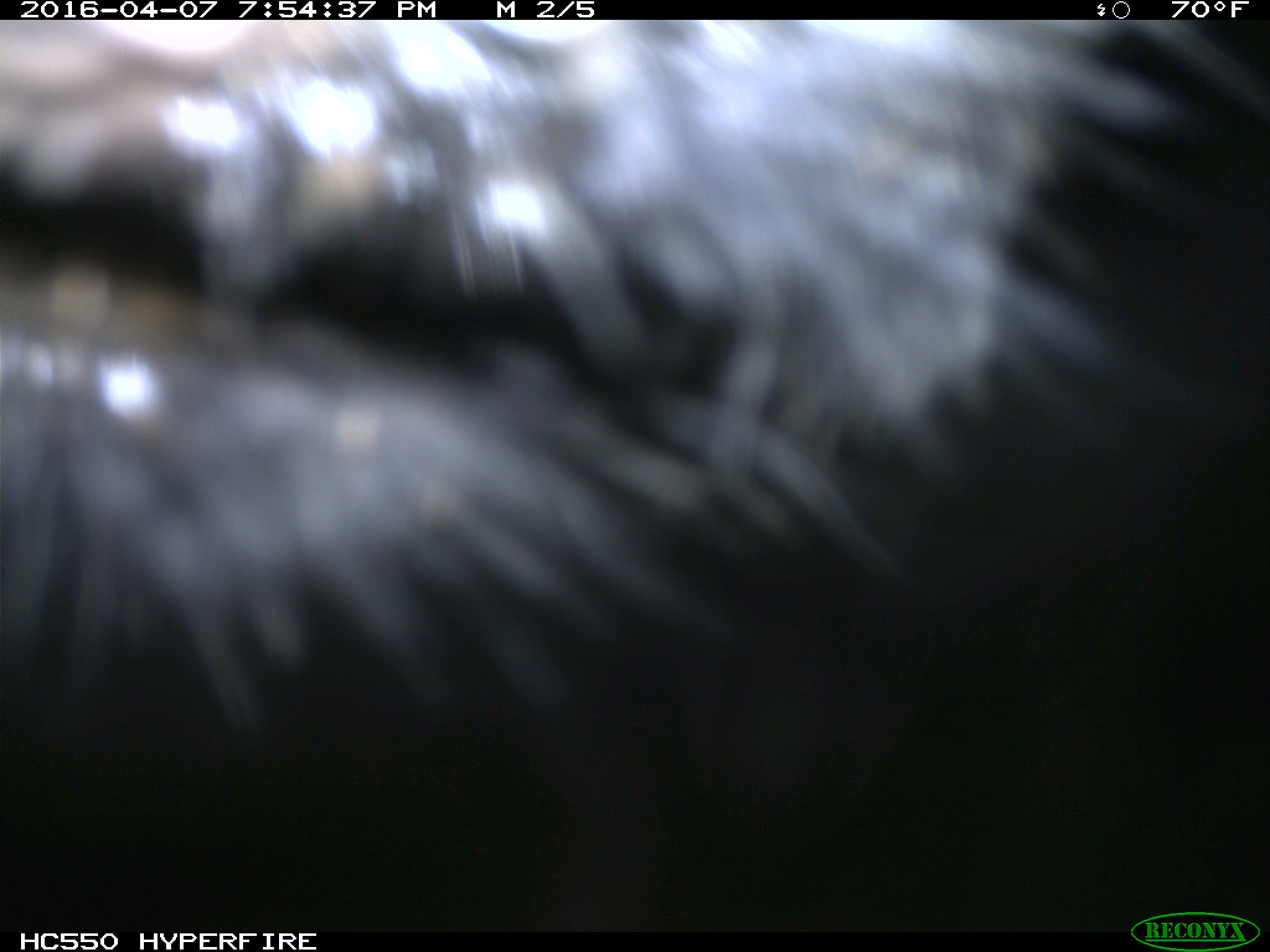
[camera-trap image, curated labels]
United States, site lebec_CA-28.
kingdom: Animalia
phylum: Chordata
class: Mammalia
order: Artiodactyla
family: Bovidae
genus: Bos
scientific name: Bos taurus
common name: domestic cow